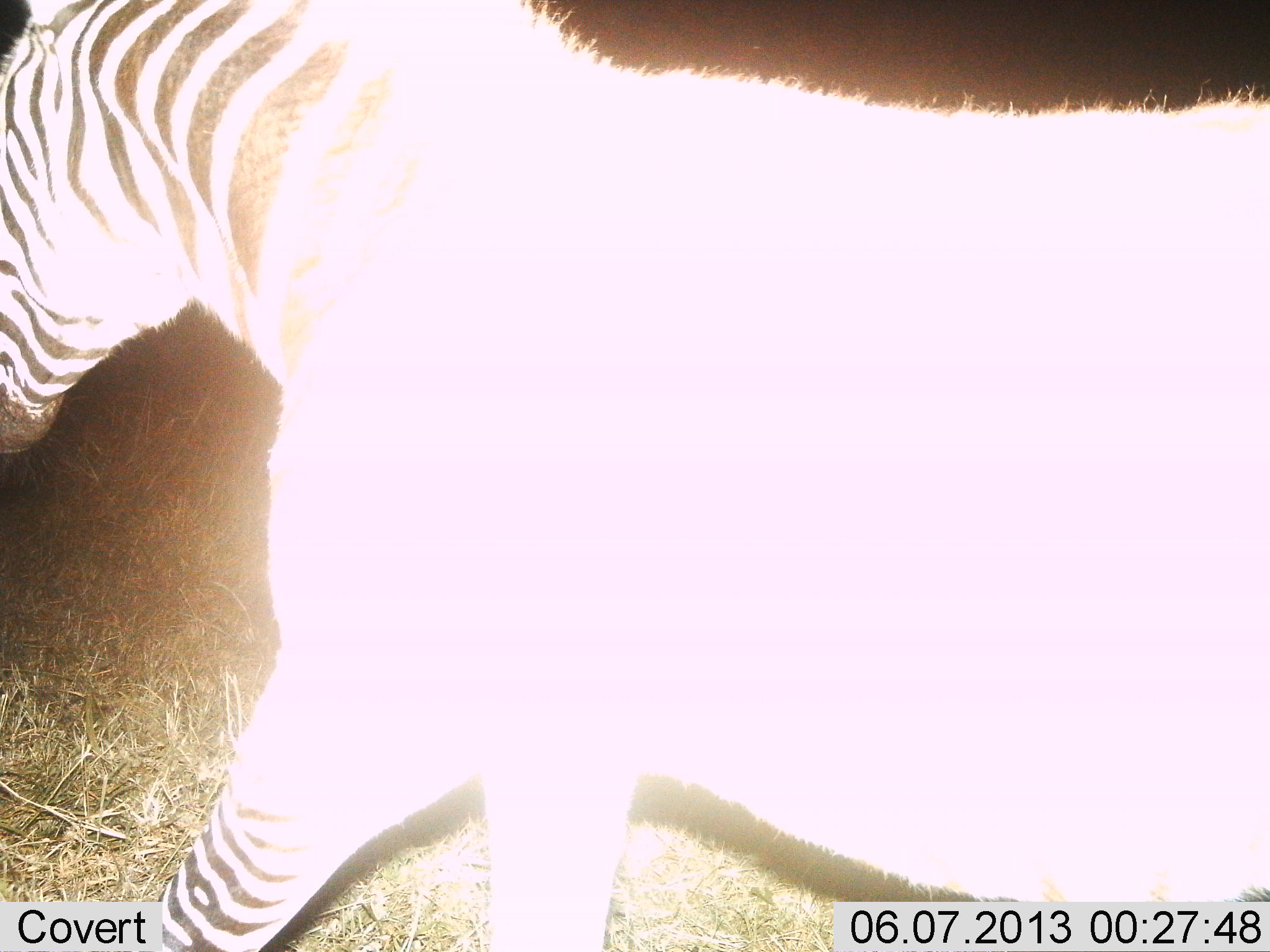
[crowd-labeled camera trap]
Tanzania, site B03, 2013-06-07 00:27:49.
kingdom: Animalia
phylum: Chordata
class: Mammalia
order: Perissodactyla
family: Equidae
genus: Equus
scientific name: Equus quagga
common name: plains zebra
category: zebra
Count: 1.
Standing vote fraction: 43%.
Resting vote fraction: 0%.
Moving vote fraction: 61%.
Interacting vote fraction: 0%.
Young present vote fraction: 0%.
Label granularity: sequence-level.